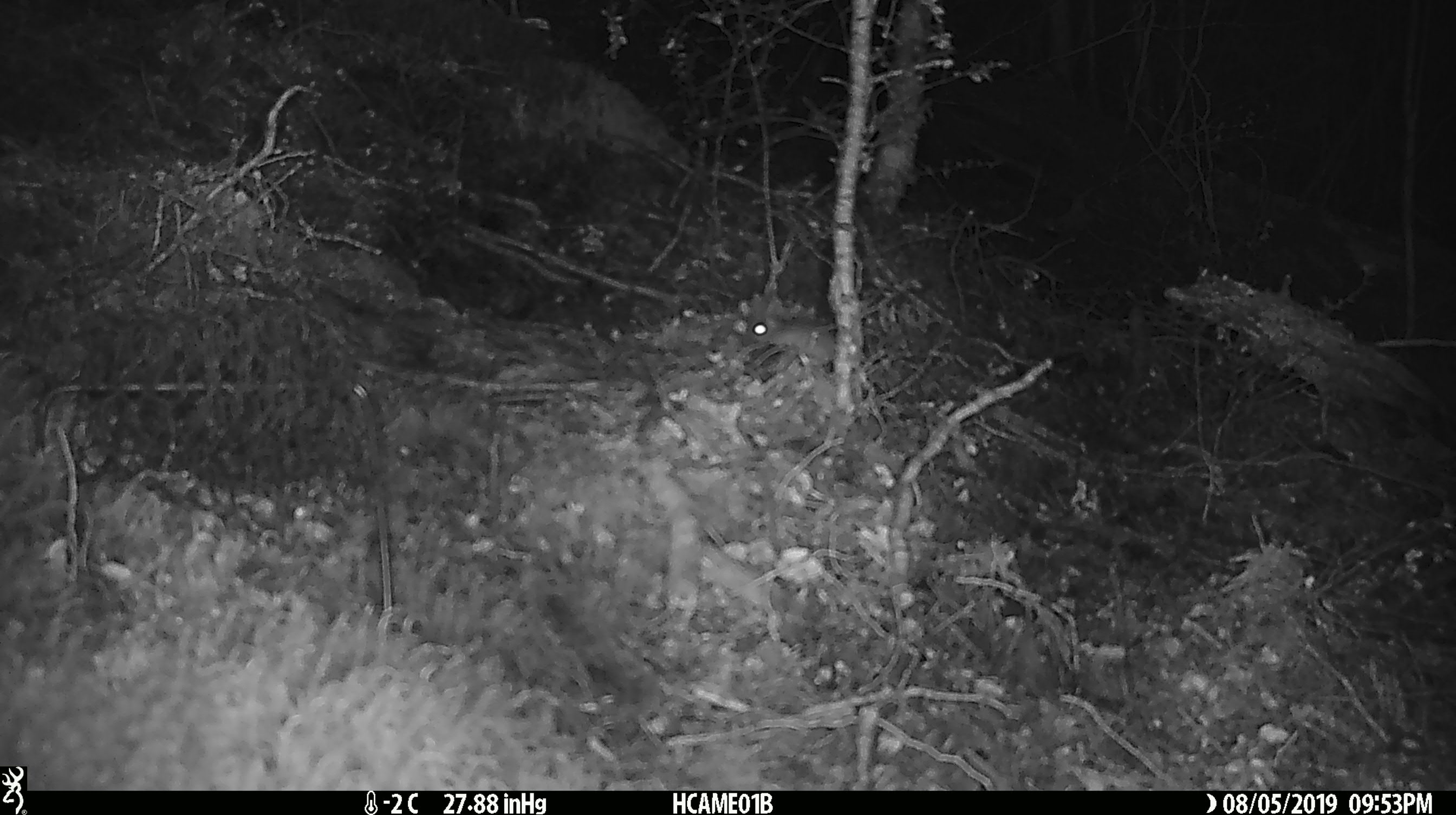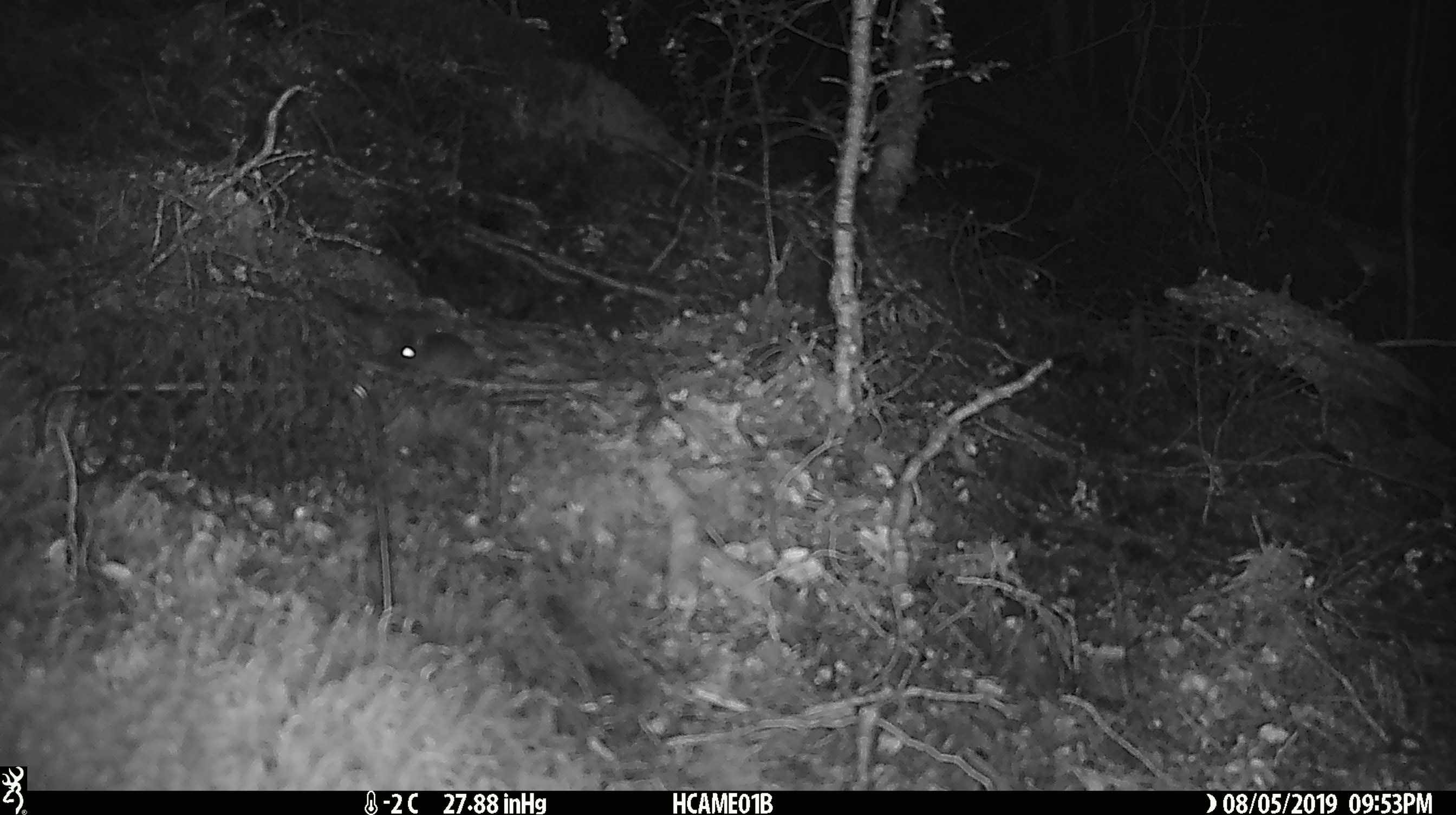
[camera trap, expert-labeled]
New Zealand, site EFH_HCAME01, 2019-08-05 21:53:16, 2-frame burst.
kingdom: Animalia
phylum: Chordata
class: Mammalia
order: Rodentia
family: Muridae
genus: Mus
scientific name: Mus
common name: mouse